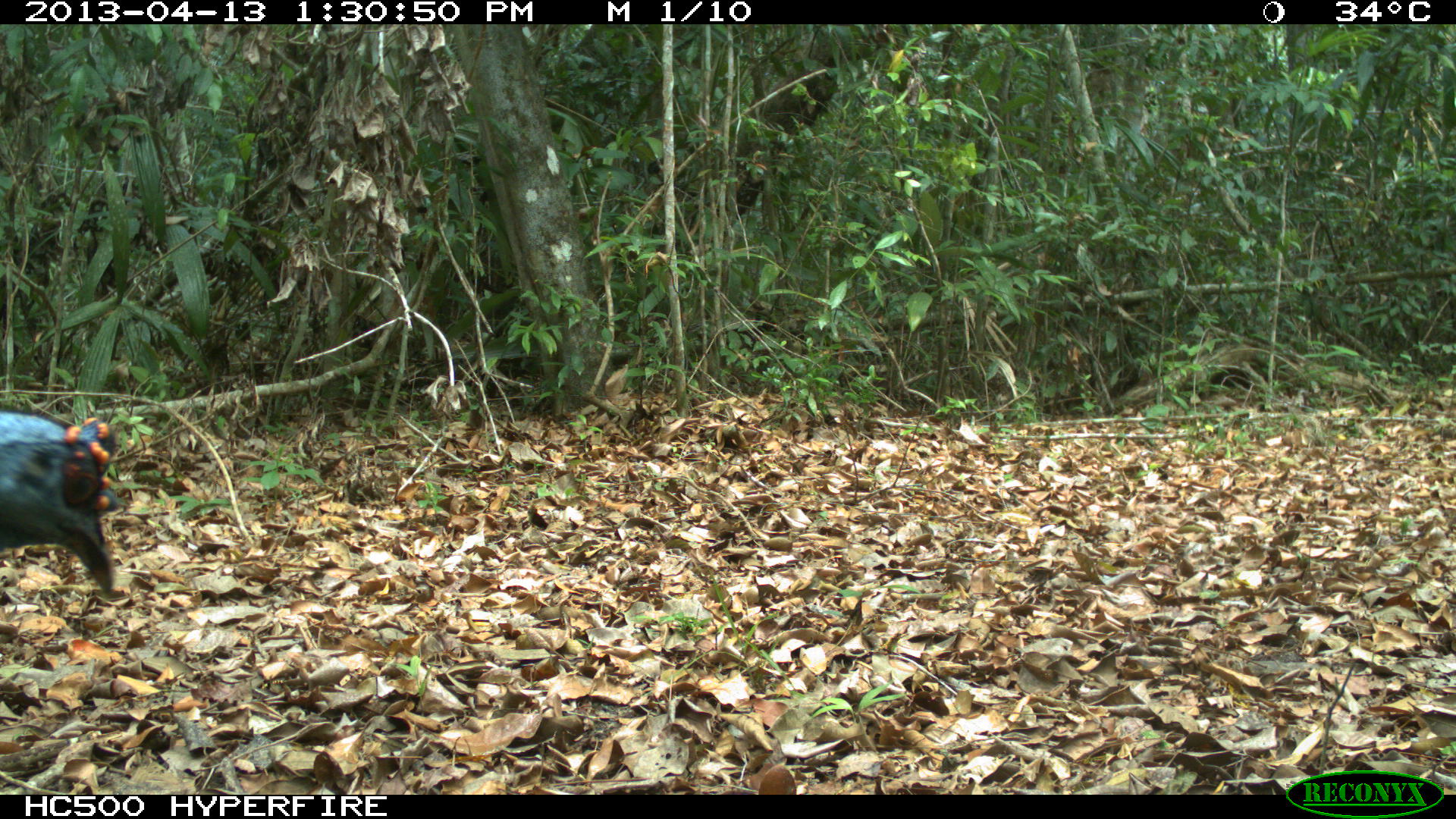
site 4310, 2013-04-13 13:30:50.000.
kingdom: Animalia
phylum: Chordata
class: Aves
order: Galliformes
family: Phasianidae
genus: Meleagris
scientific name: Meleagris ocellata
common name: ocellated turkey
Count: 1.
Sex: male.